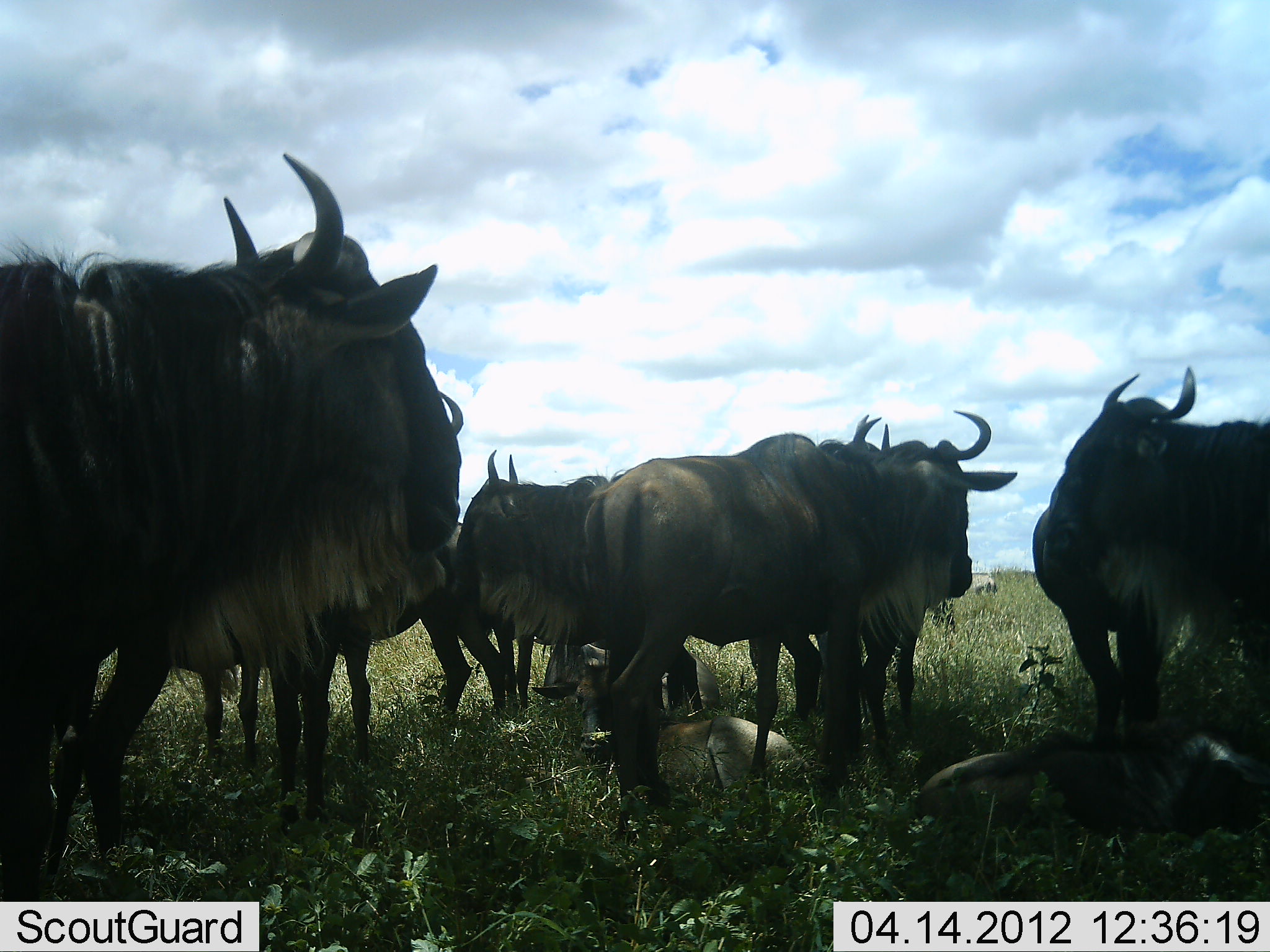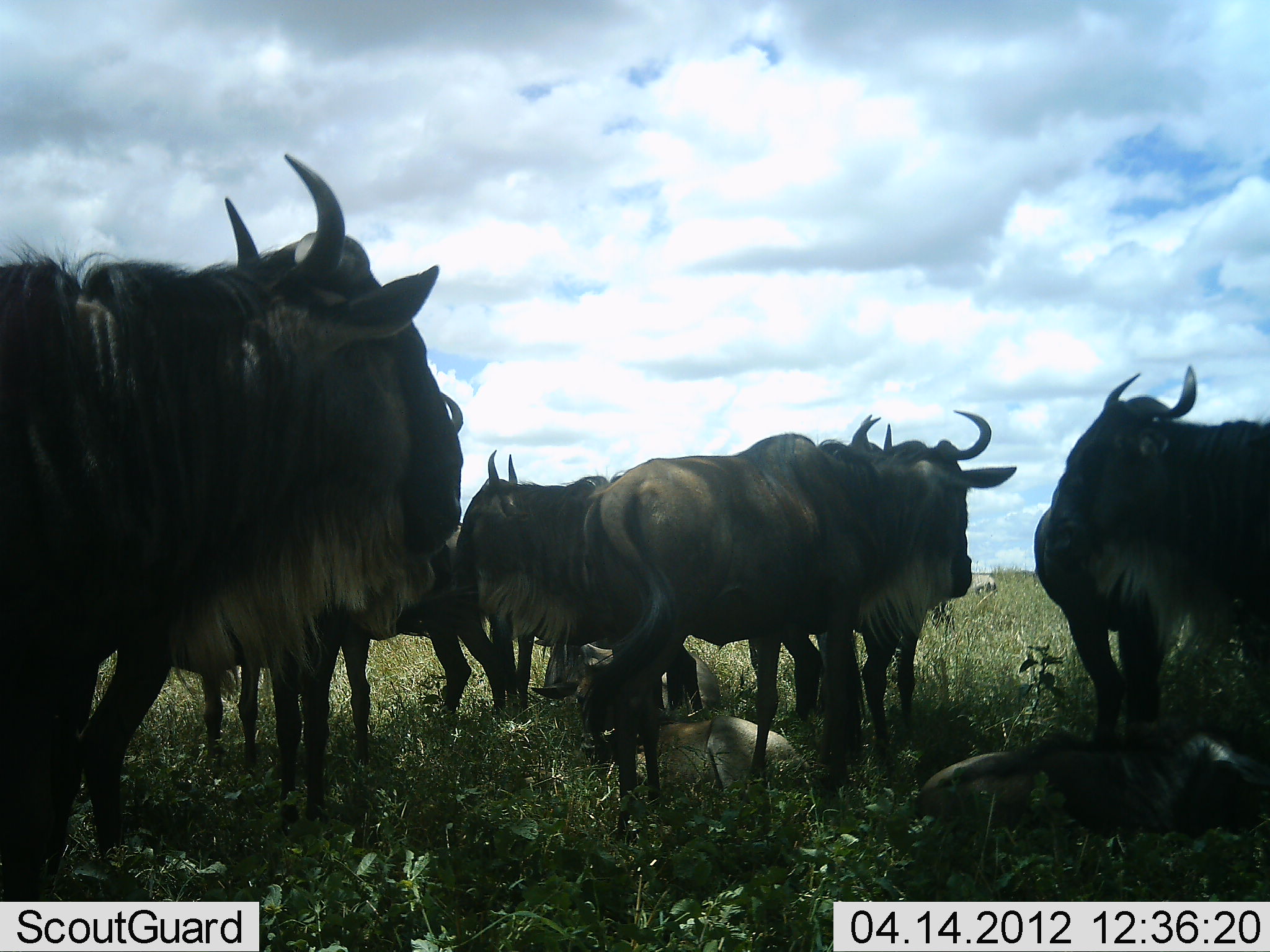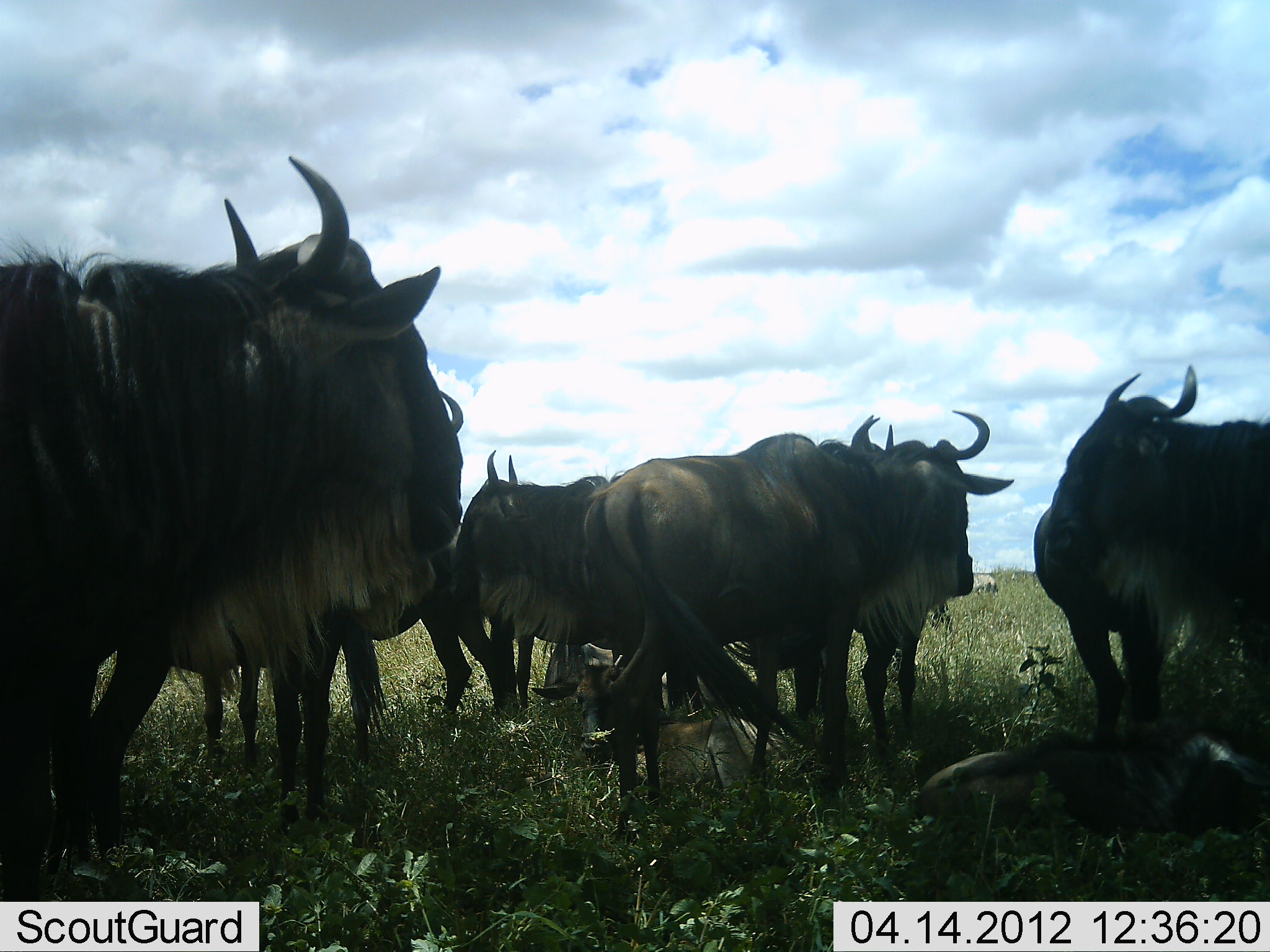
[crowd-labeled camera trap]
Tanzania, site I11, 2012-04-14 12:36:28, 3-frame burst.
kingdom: Animalia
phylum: Chordata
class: Mammalia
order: Artiodactyla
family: Bovidae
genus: Connochaetes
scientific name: Connochaetes taurinus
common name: blue wildebeest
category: wildebeest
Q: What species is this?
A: Wildebeest (blue wildebeest) (Connochaetes taurinus).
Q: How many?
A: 8.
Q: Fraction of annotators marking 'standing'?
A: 94%.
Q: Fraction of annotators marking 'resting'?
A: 69%.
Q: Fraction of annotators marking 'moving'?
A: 0%.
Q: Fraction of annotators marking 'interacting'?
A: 0%.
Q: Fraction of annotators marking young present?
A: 31%.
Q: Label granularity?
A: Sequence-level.